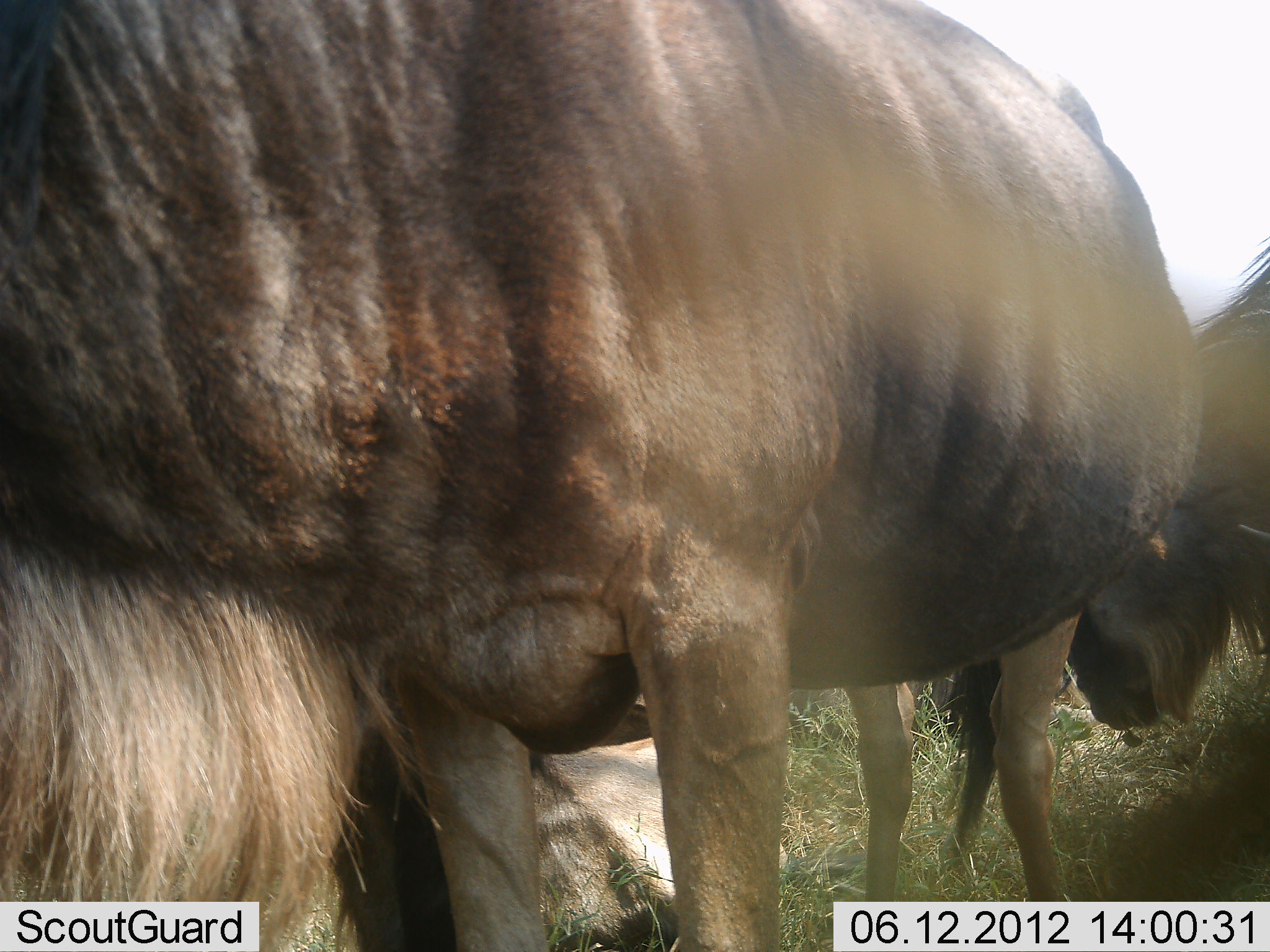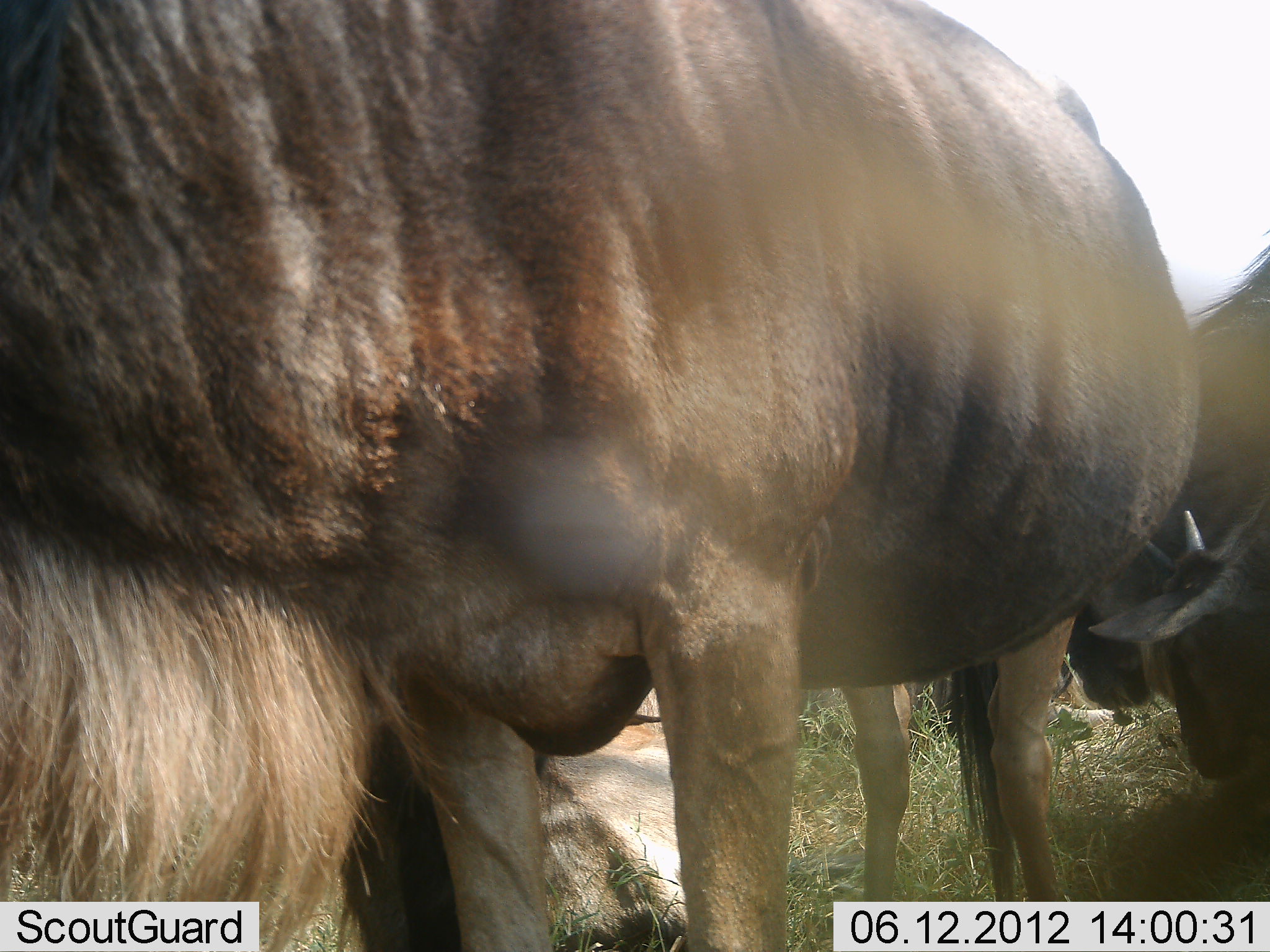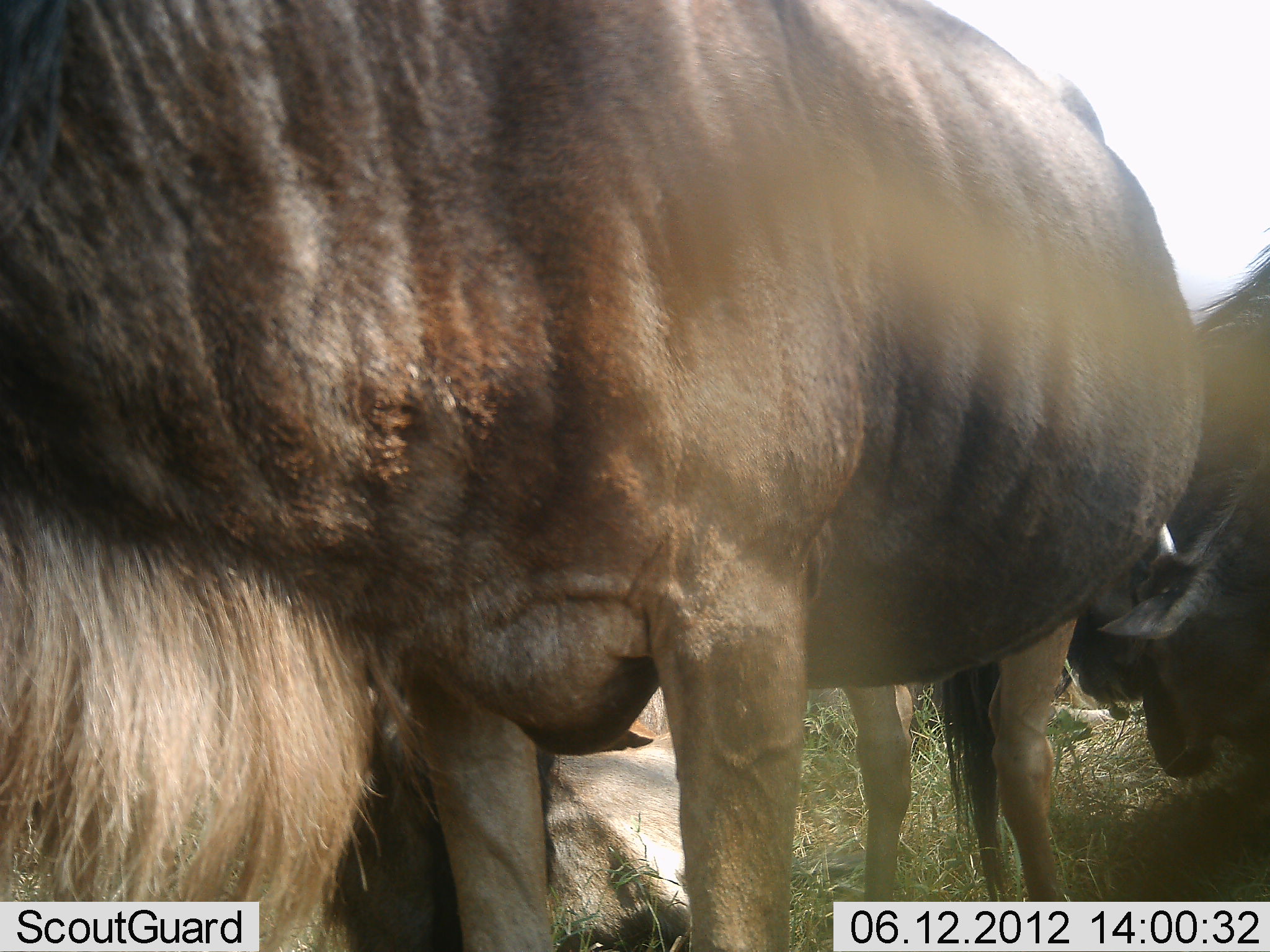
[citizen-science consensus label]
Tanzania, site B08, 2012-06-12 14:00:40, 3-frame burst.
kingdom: Animalia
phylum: Chordata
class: Mammalia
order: Artiodactyla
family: Bovidae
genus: Connochaetes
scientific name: Connochaetes taurinus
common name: blue wildebeest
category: wildebeest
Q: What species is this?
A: Wildebeest (blue wildebeest) (Connochaetes taurinus).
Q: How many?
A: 4.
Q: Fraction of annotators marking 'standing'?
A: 90%.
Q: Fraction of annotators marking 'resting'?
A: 60%.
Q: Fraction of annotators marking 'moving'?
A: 0%.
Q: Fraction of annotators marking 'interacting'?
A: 0%.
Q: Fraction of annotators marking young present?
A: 20%.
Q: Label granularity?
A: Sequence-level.